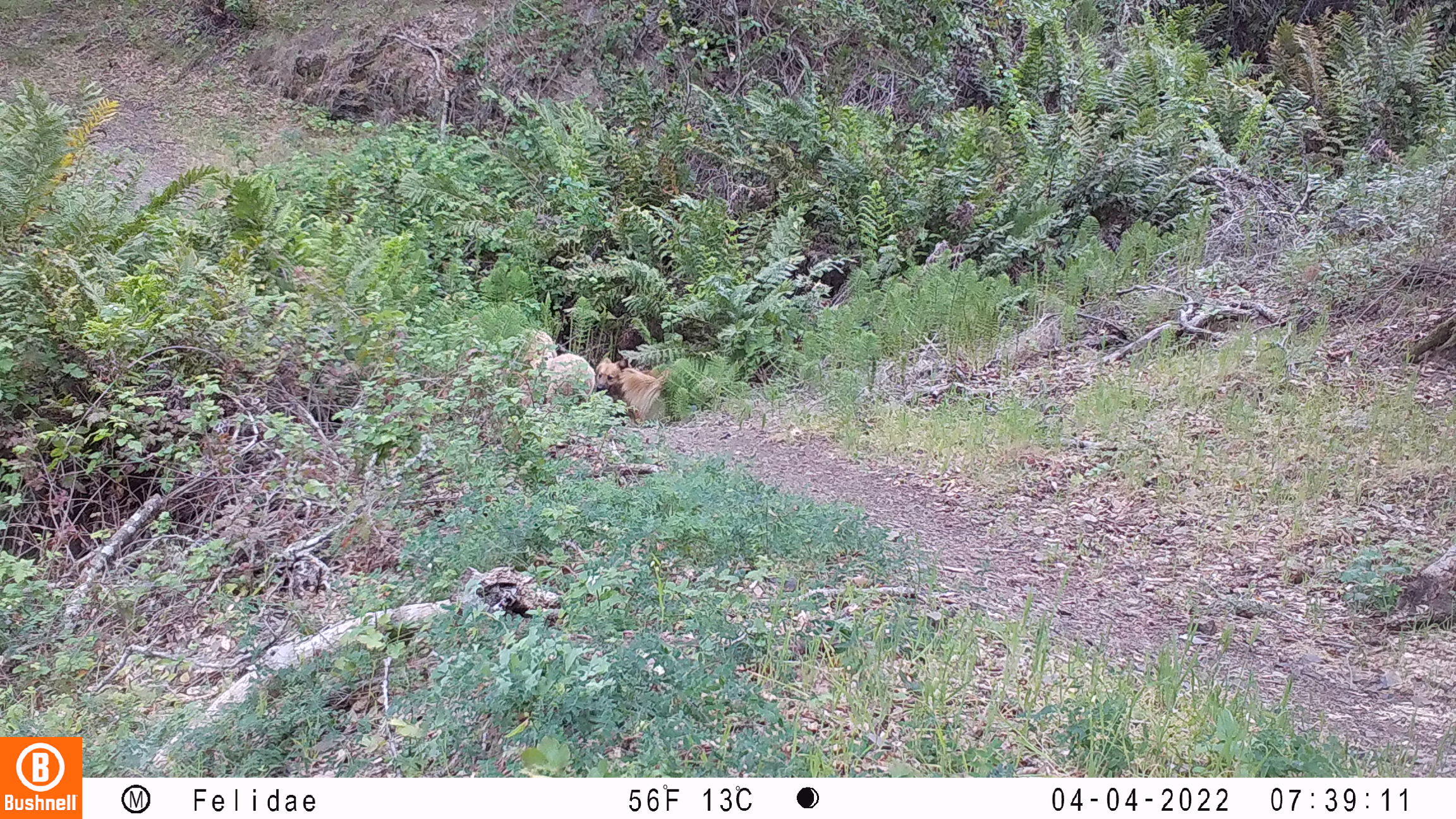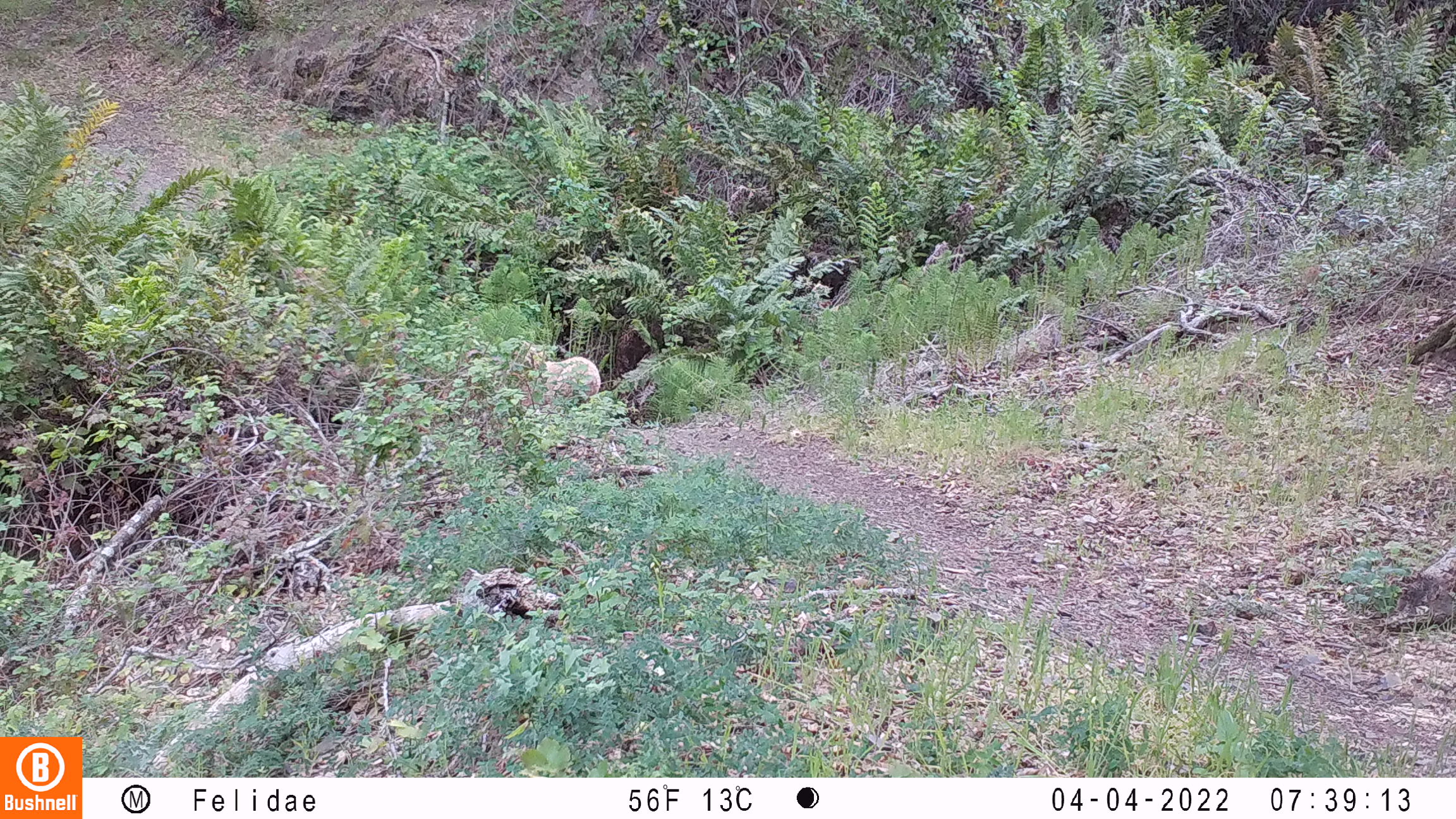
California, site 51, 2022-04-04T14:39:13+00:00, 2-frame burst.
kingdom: Animalia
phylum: Chordata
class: Mammalia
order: Carnivora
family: Canidae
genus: Canis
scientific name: Canis latrans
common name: coyote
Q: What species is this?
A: Coyote (Canis latrans).